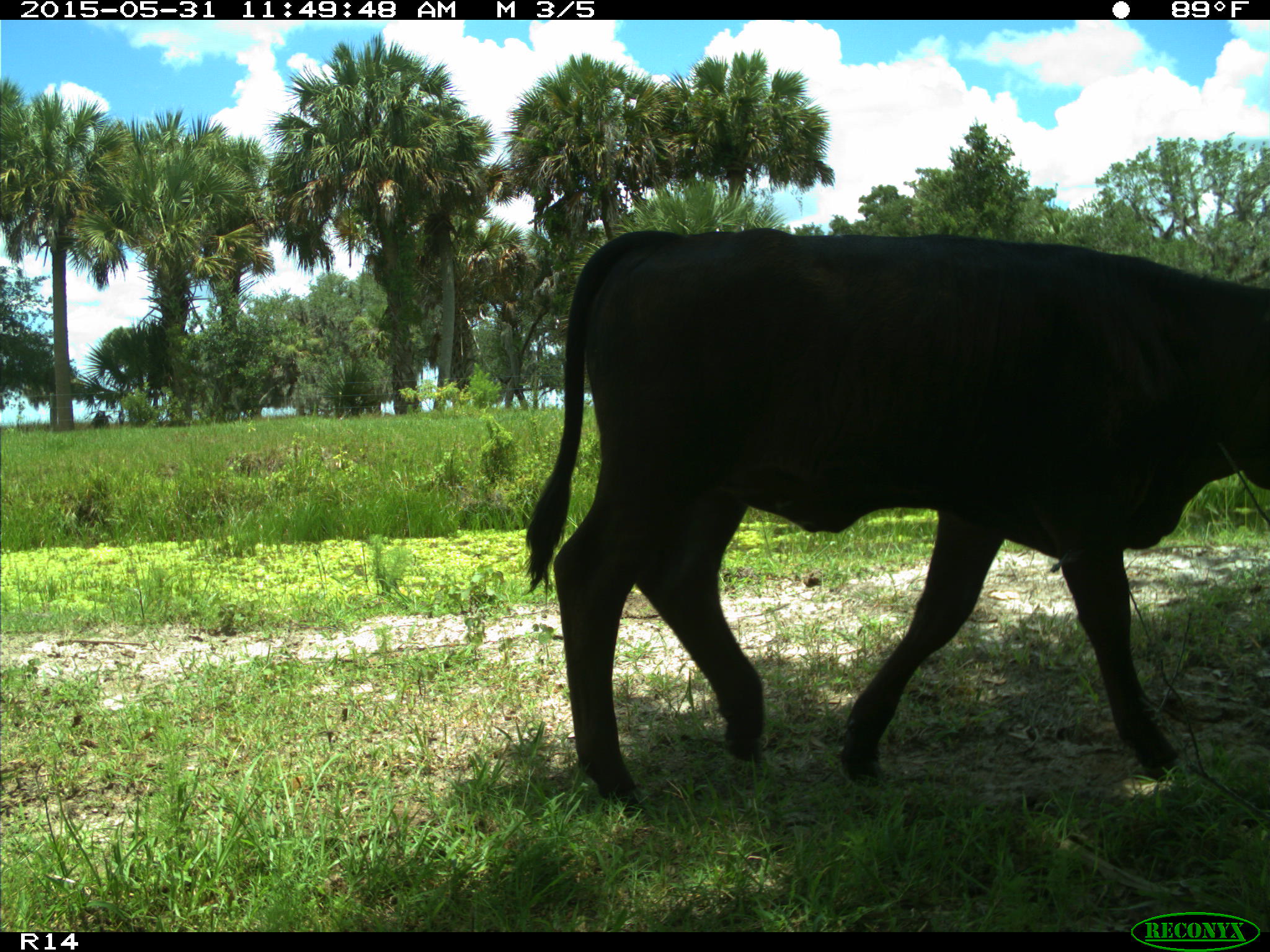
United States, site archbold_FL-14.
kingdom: Animalia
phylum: Chordata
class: Mammalia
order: Artiodactyla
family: Bovidae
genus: Bos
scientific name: Bos taurus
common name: domestic cow